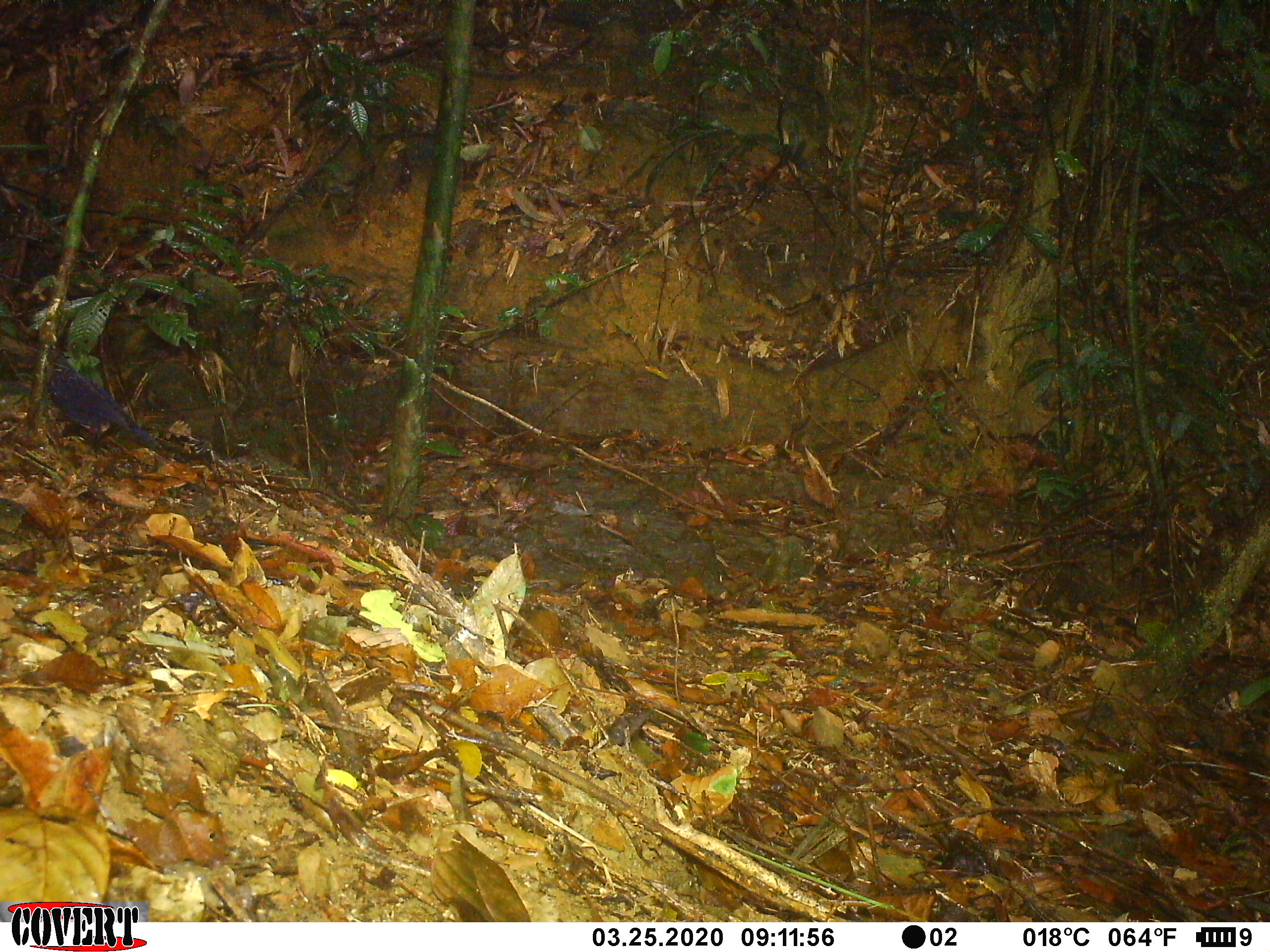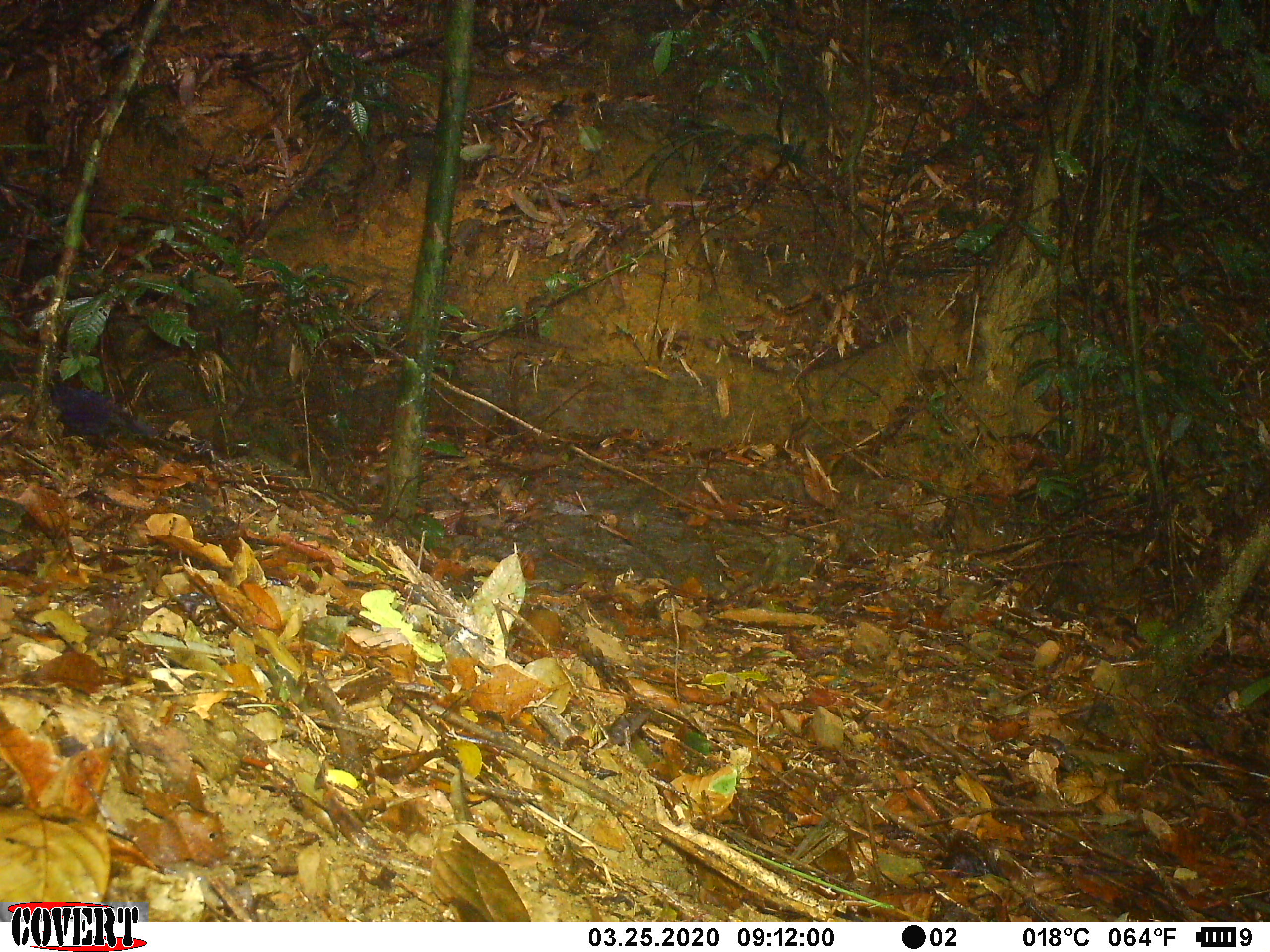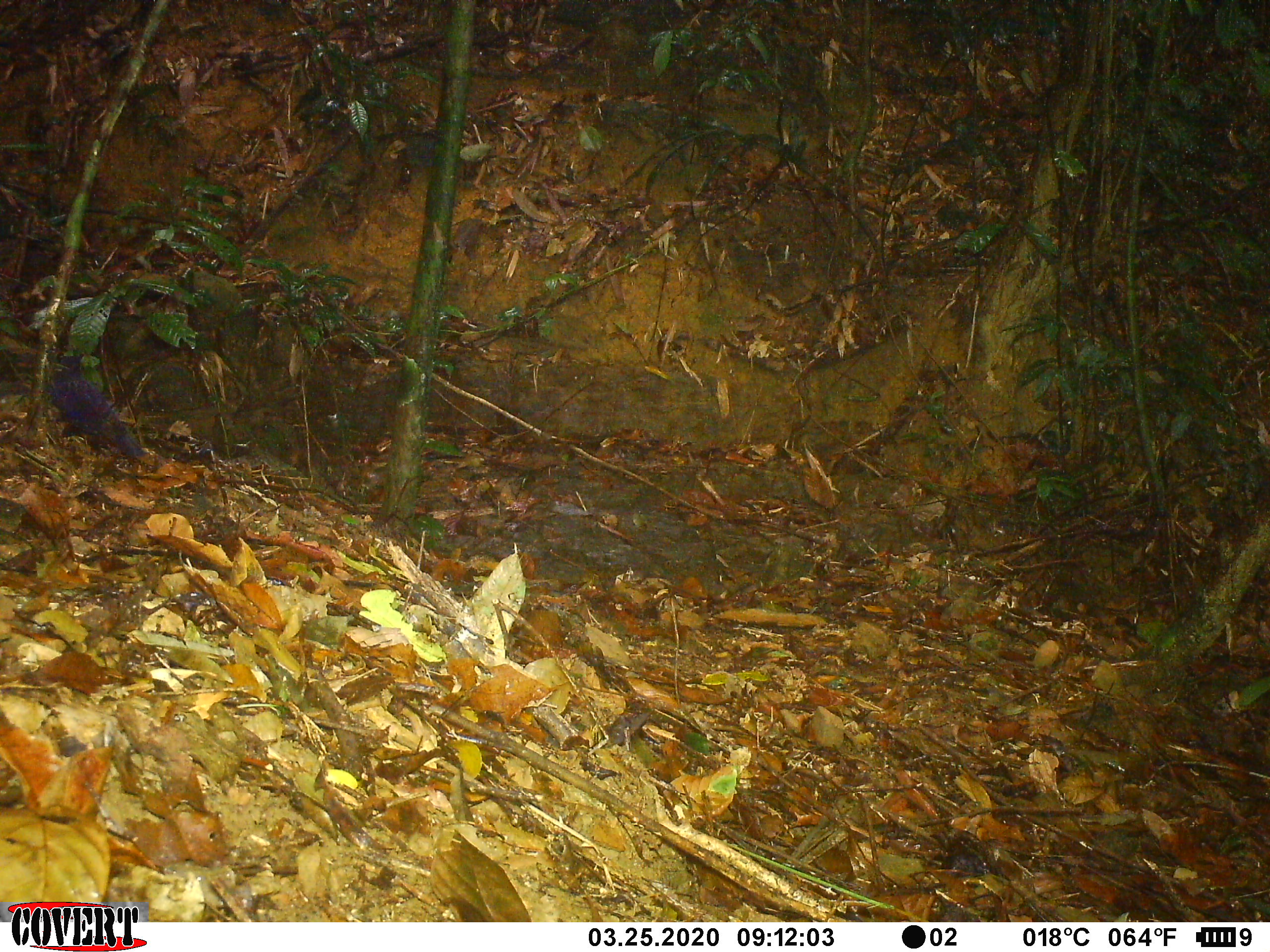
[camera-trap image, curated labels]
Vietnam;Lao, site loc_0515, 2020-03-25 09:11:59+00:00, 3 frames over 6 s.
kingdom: Animalia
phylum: Chordata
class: Aves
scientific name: Aves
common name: bird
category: unidentified bird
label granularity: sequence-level